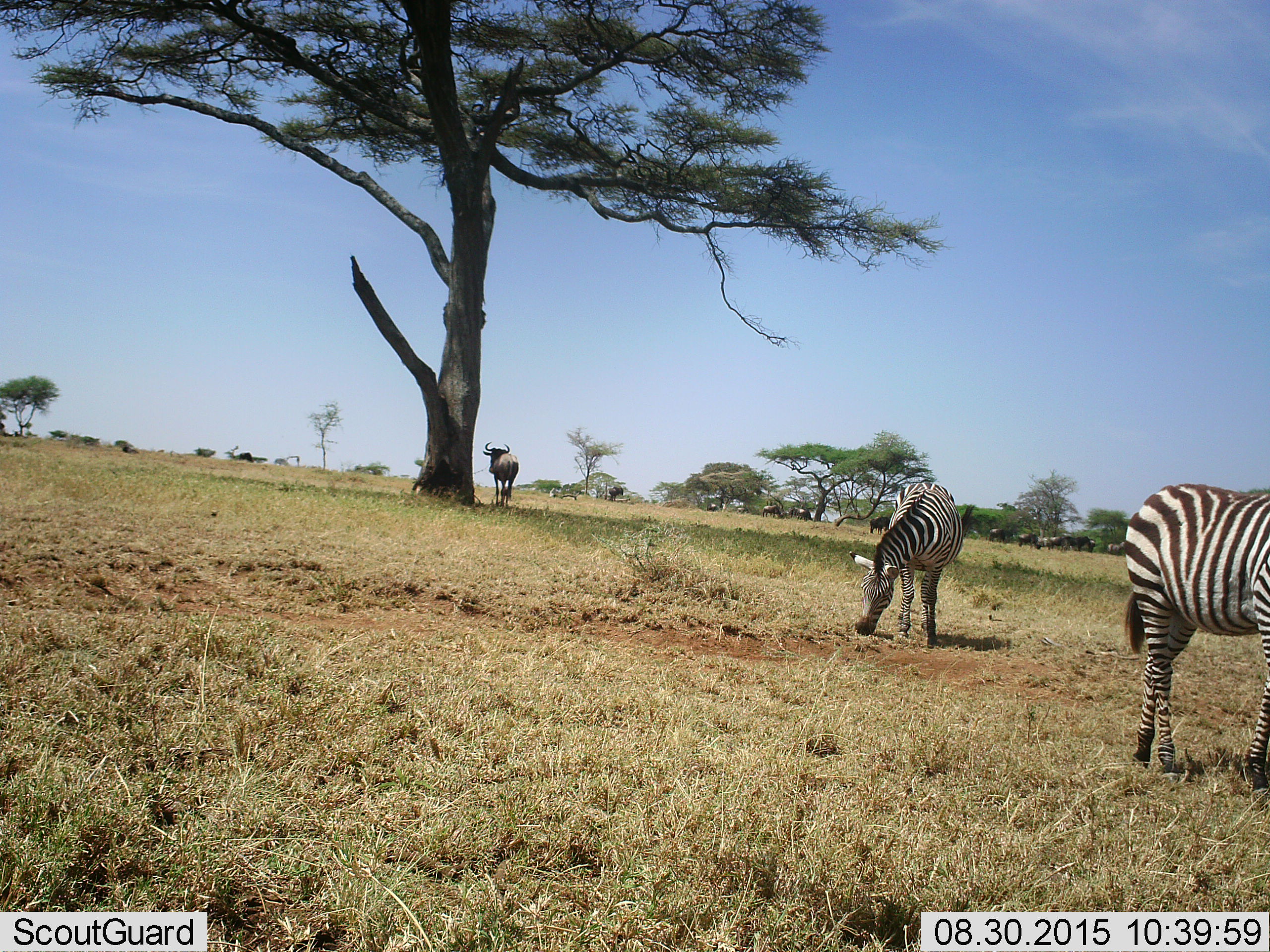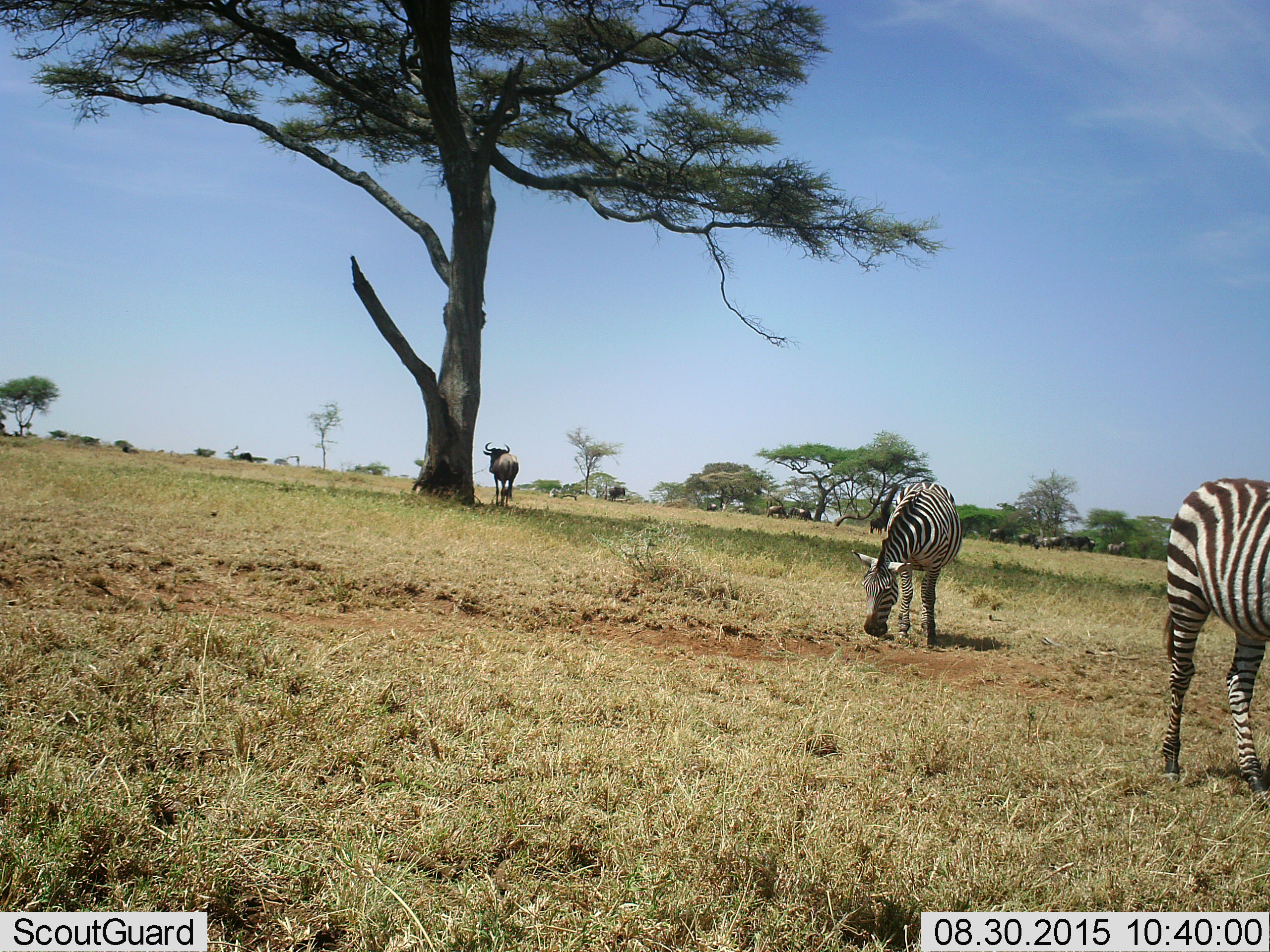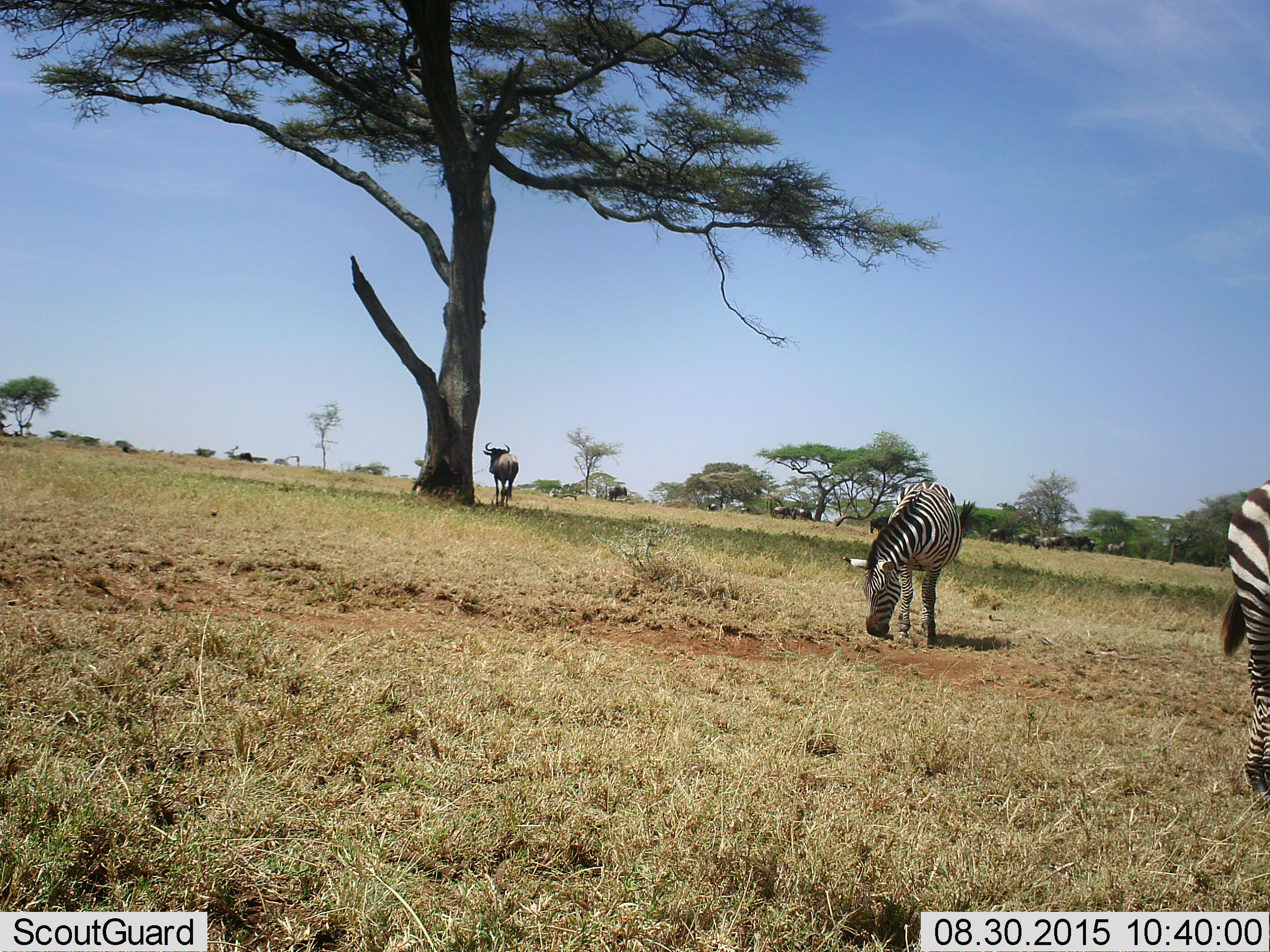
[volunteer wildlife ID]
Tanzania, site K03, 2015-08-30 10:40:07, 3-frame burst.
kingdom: Animalia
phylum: Chordata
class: Mammalia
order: Artiodactyla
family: Bovidae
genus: Connochaetes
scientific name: Connochaetes taurinus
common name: blue wildebeest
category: wildebeest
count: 11-50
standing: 100%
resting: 40%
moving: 50%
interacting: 10%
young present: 0%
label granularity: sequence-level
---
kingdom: Animalia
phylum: Chordata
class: Mammalia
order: Perissodactyla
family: Equidae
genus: Equus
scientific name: Equus quagga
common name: plains zebra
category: zebra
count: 2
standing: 70%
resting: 0%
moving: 50%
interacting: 0%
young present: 10%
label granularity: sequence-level